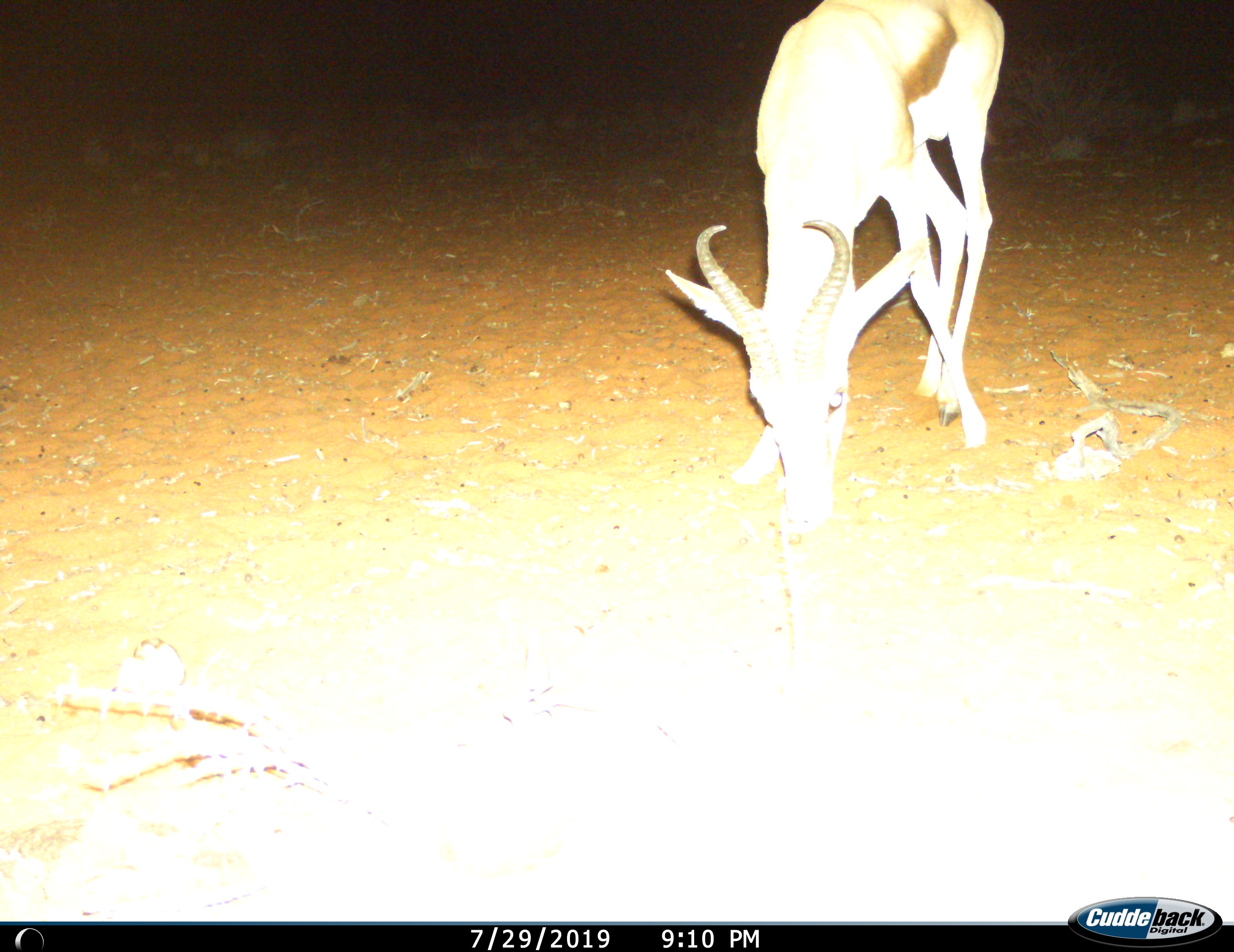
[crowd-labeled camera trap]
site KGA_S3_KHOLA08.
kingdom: Animalia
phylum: Chordata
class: Mammalia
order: Artiodactyla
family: Bovidae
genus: Antidorcas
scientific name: Antidorcas marsupialis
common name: springbok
Springbok (Antidorcas marsupialis), count 1. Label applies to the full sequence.